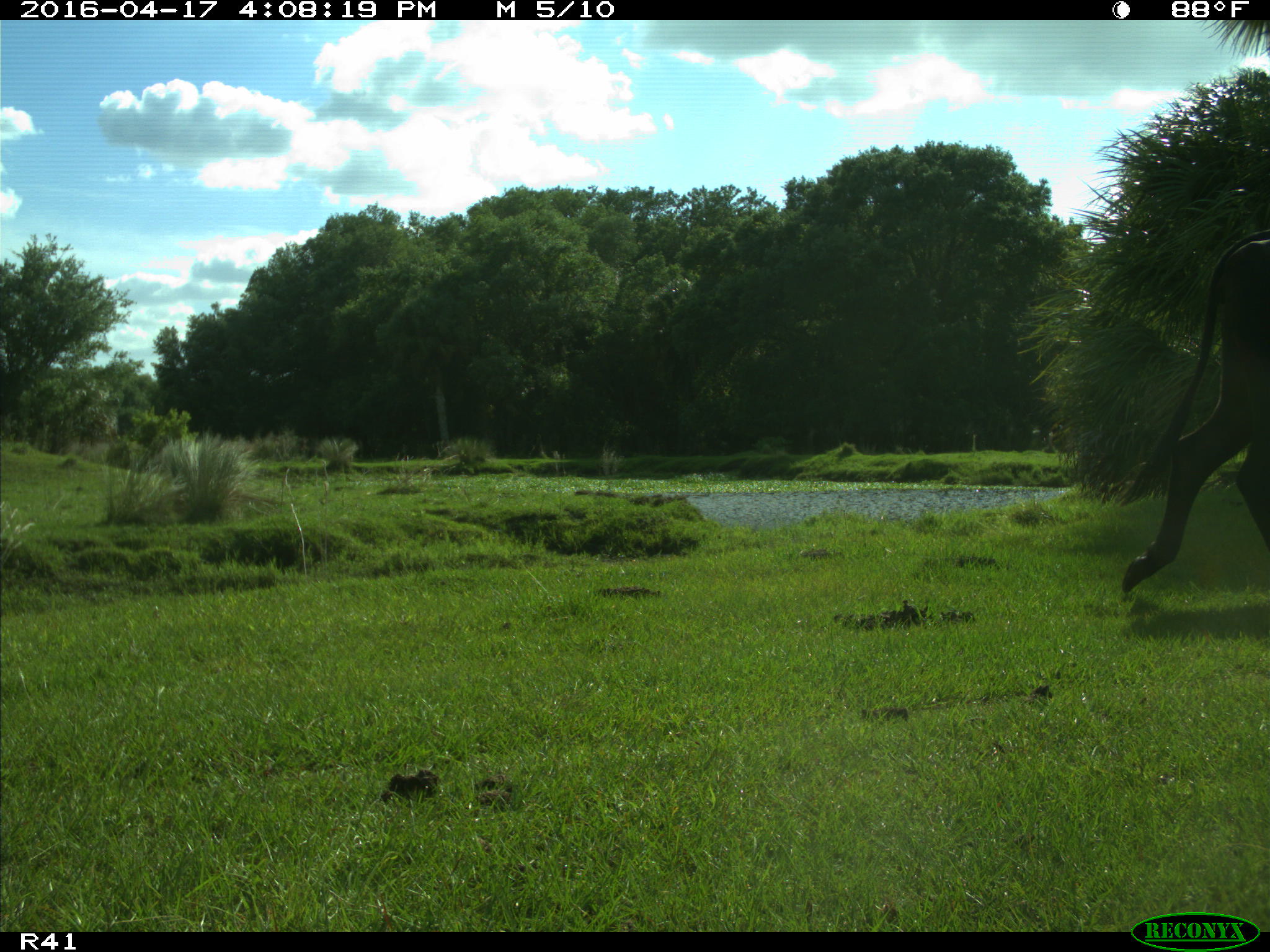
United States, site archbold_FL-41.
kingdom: Animalia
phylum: Chordata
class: Mammalia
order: Artiodactyla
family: Bovidae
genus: Bos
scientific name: Bos taurus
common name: domestic cow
Bos taurus (domestic cow).